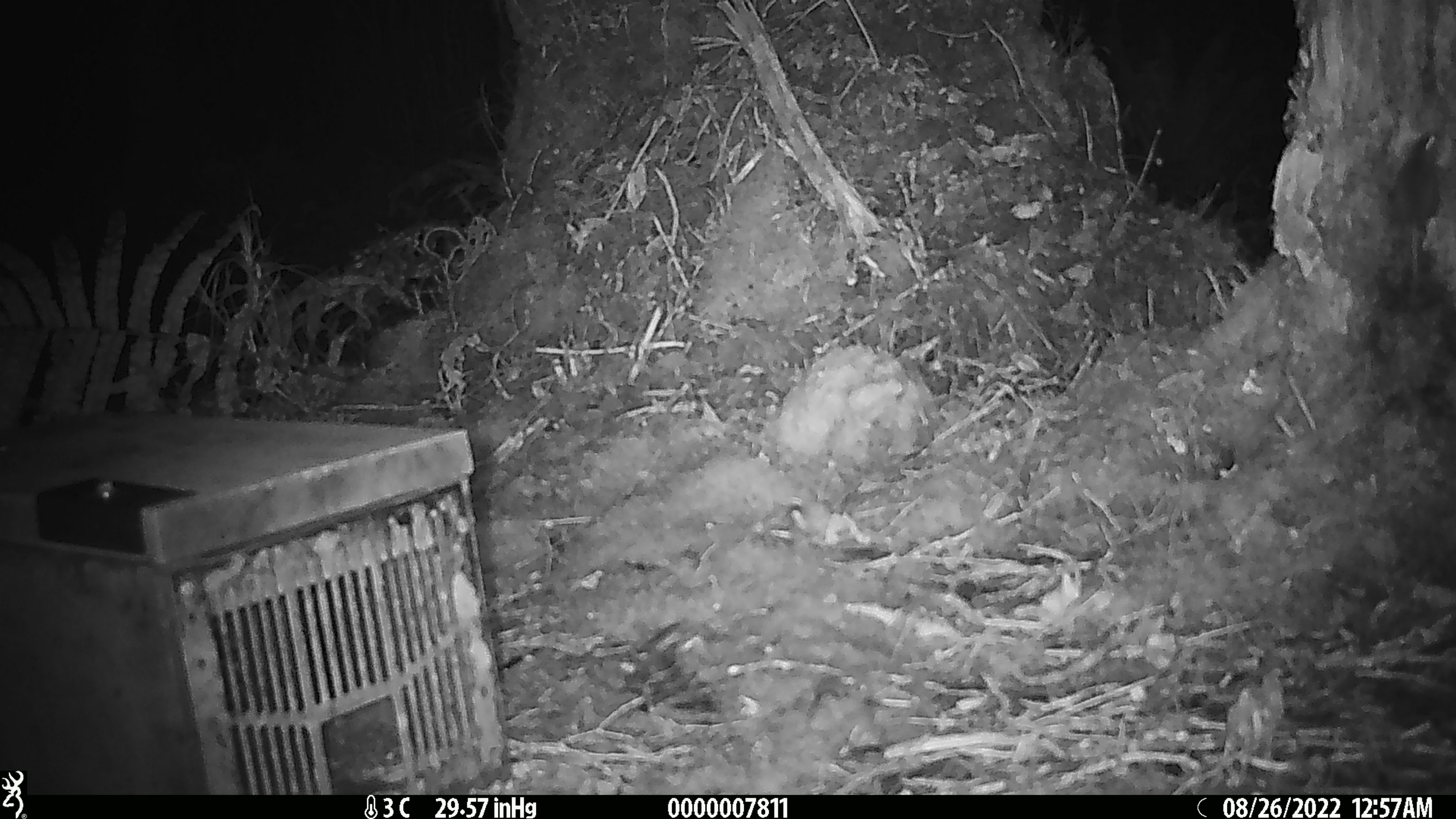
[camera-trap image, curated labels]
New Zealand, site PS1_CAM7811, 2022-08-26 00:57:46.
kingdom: Animalia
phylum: Chordata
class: Mammalia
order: Rodentia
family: Muridae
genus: Mus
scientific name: Mus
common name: mouse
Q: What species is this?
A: Mouse (Mus).